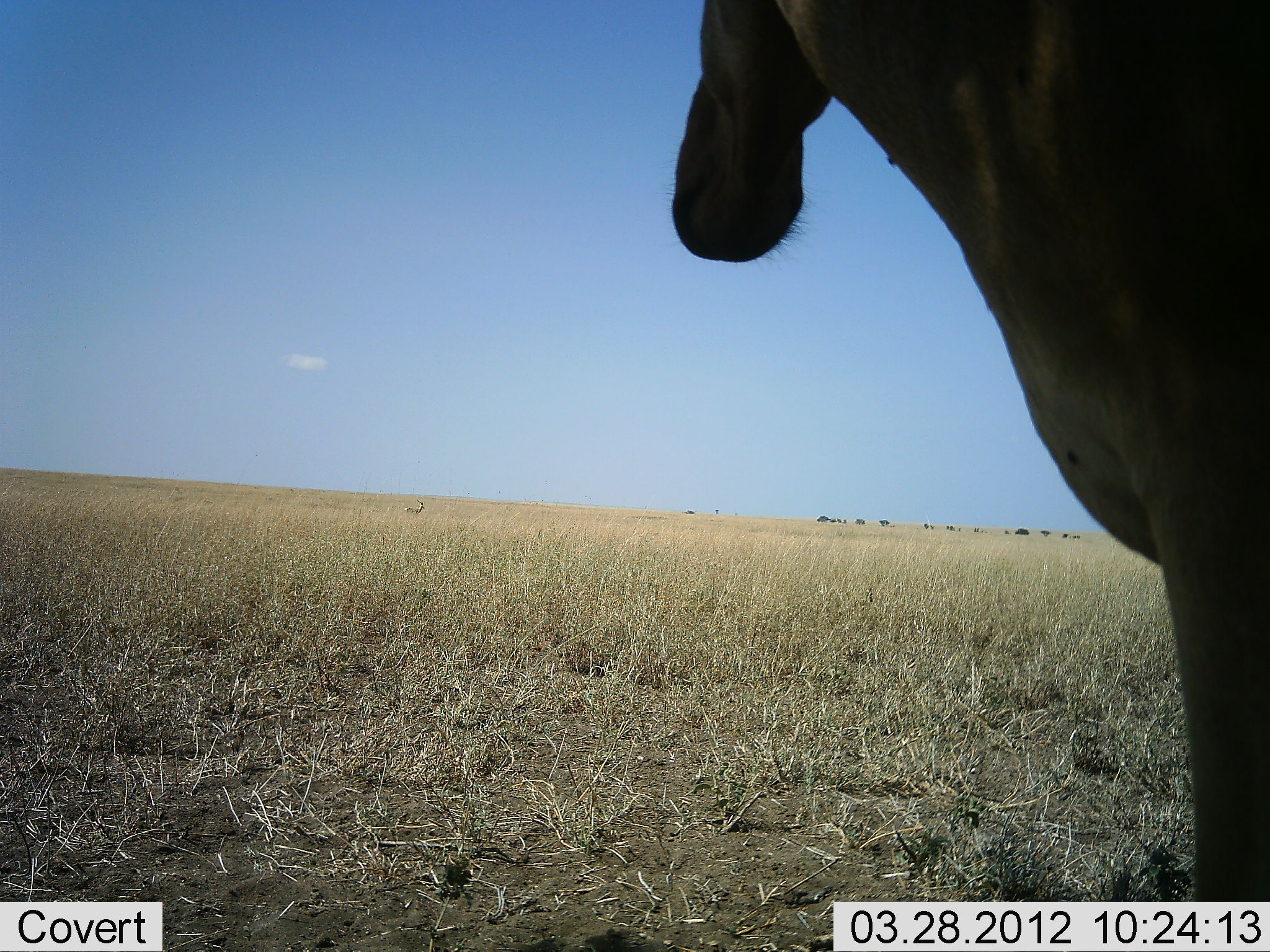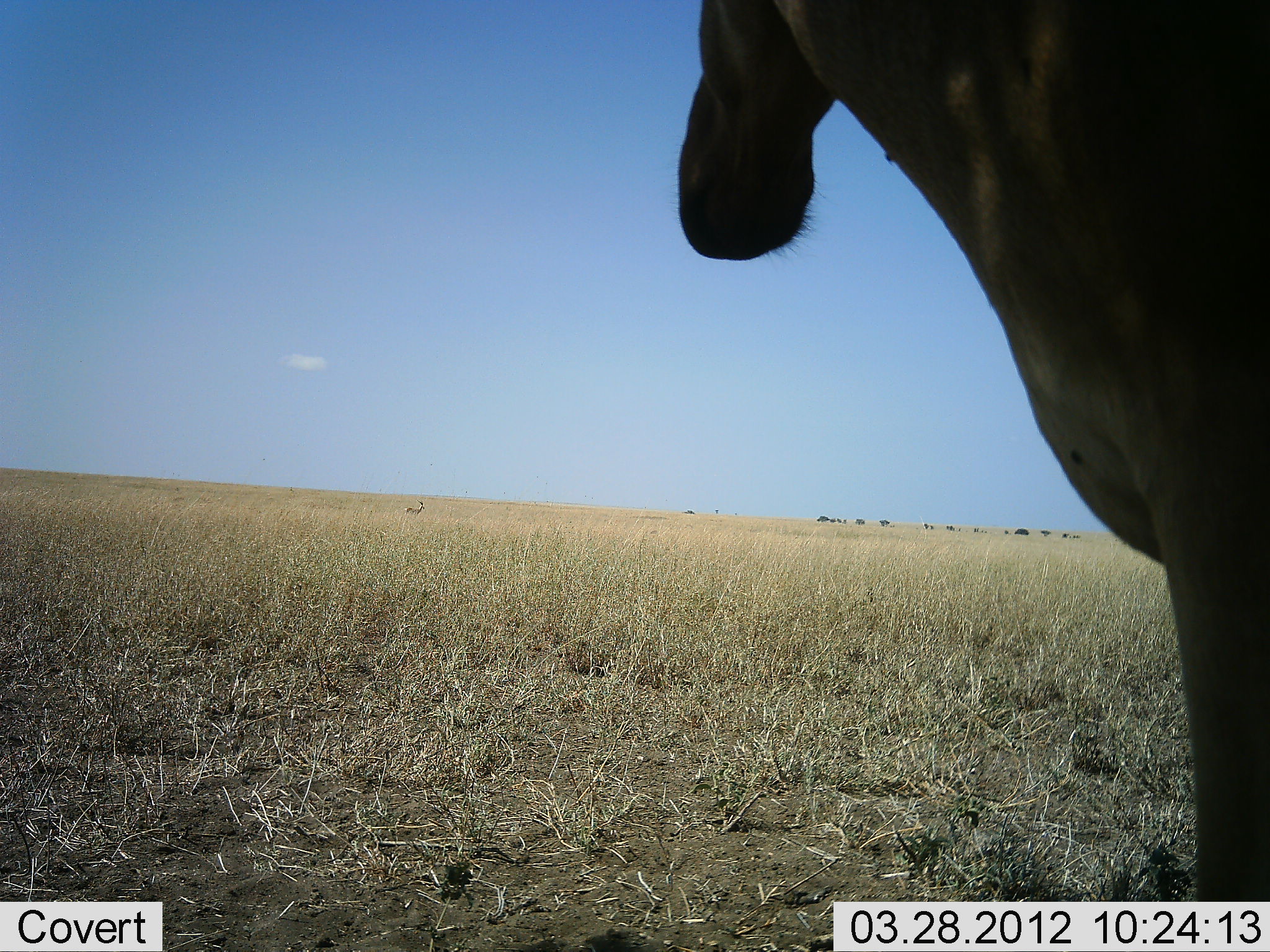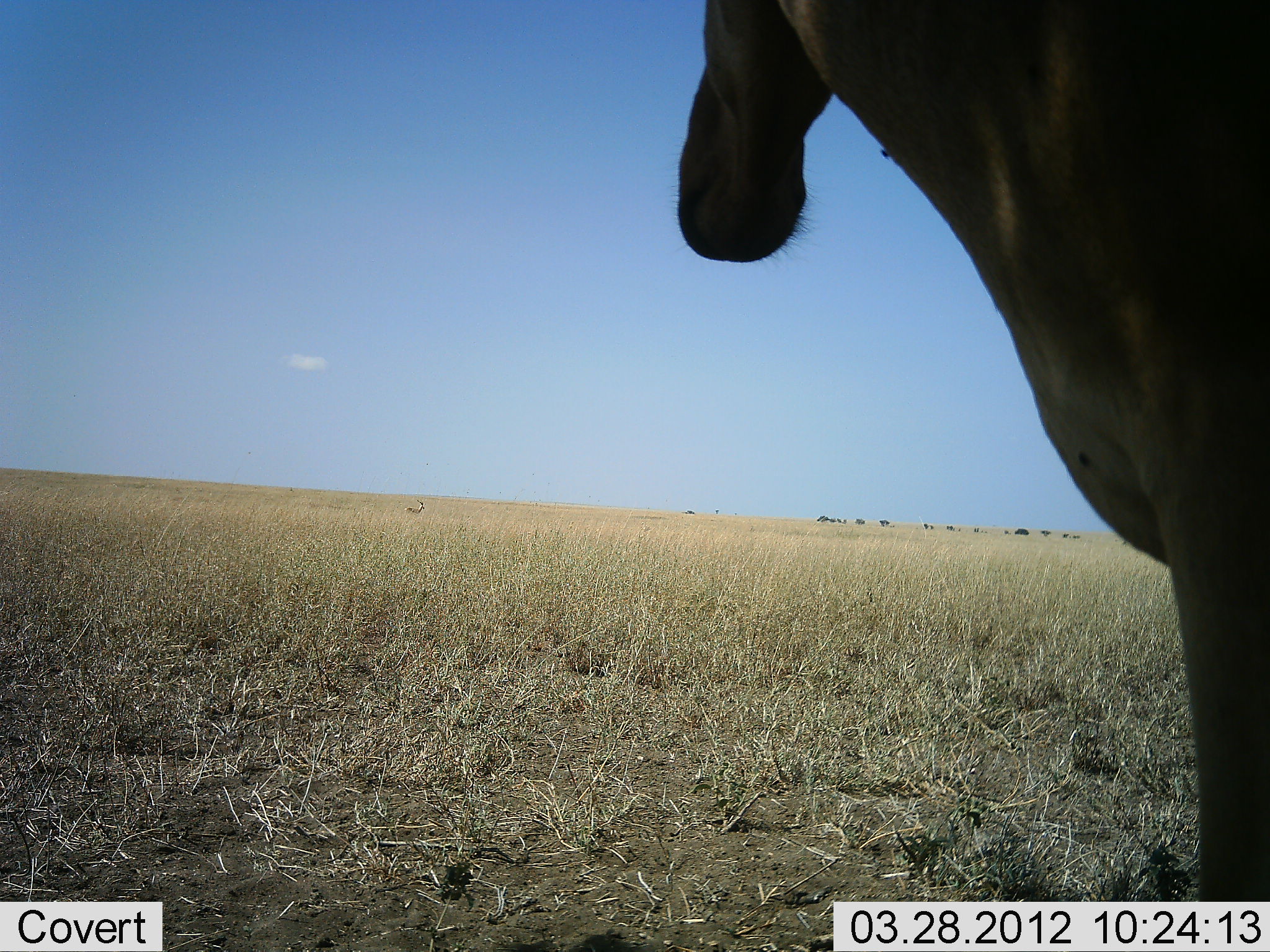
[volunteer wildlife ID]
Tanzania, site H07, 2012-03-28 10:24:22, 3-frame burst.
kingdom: Animalia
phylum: Chordata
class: Mammalia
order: Artiodactyla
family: Bovidae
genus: Alcelaphus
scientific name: Alcelaphus buselaphus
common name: hartebeest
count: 1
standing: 100%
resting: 5%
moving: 0%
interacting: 0%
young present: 0%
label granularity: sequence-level